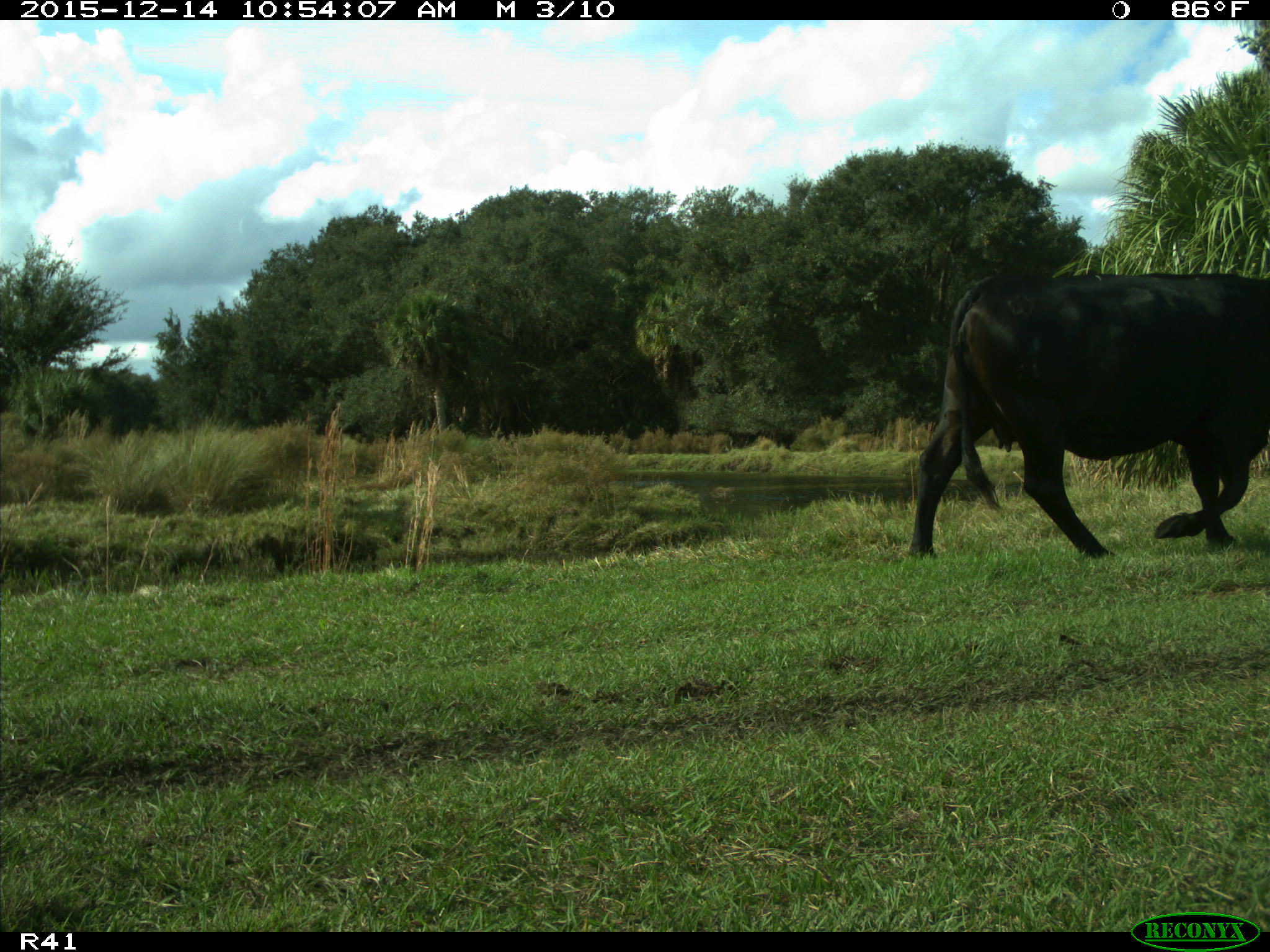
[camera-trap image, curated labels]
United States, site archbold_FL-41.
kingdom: Animalia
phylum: Chordata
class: Mammalia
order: Artiodactyla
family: Bovidae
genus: Bos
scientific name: Bos taurus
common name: domestic cow